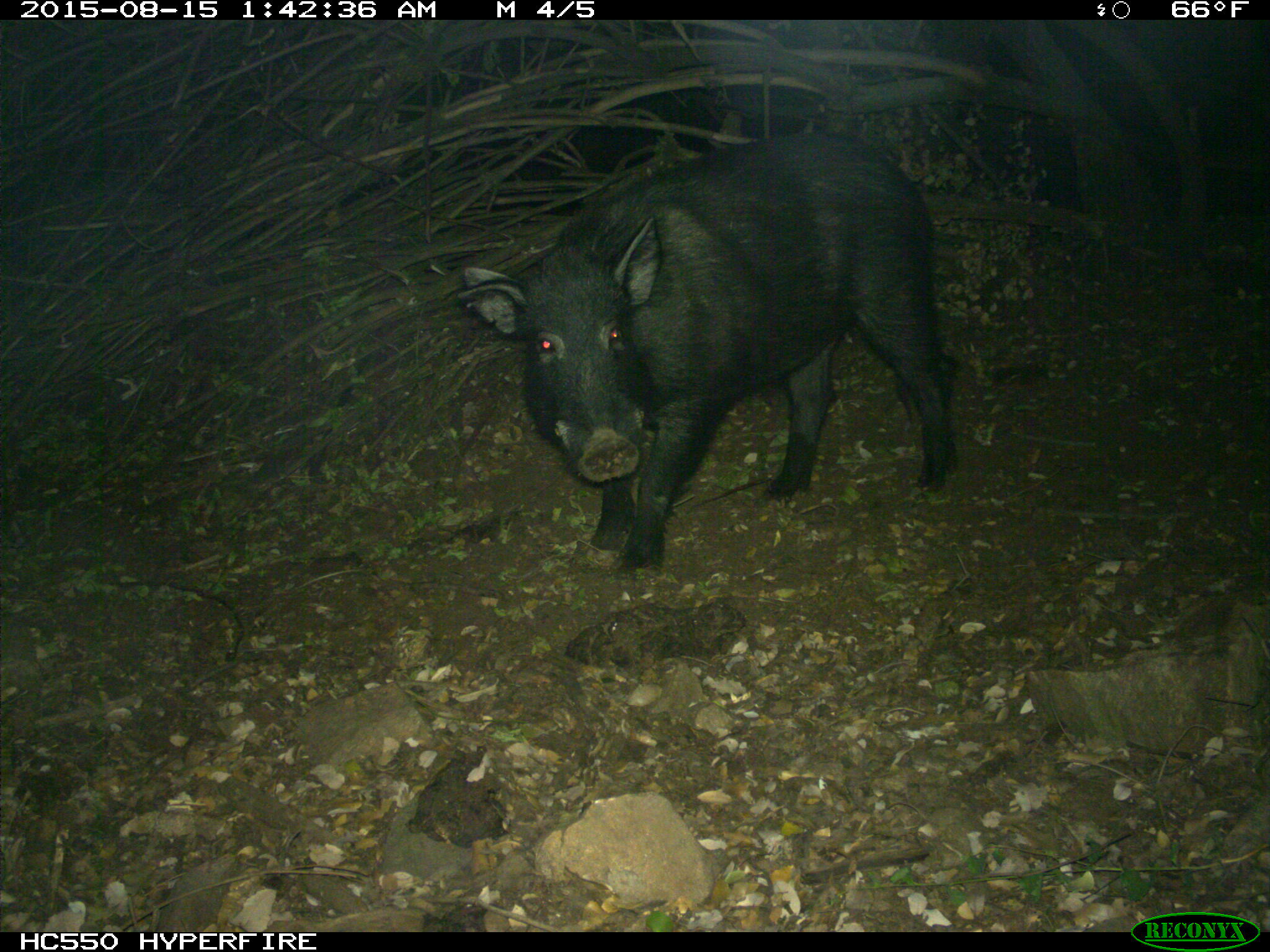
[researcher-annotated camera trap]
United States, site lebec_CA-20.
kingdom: Animalia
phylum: Chordata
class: Mammalia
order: Artiodactyla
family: Suidae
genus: Sus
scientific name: Sus scrofa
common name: wild boar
Sus scrofa (wild boar).